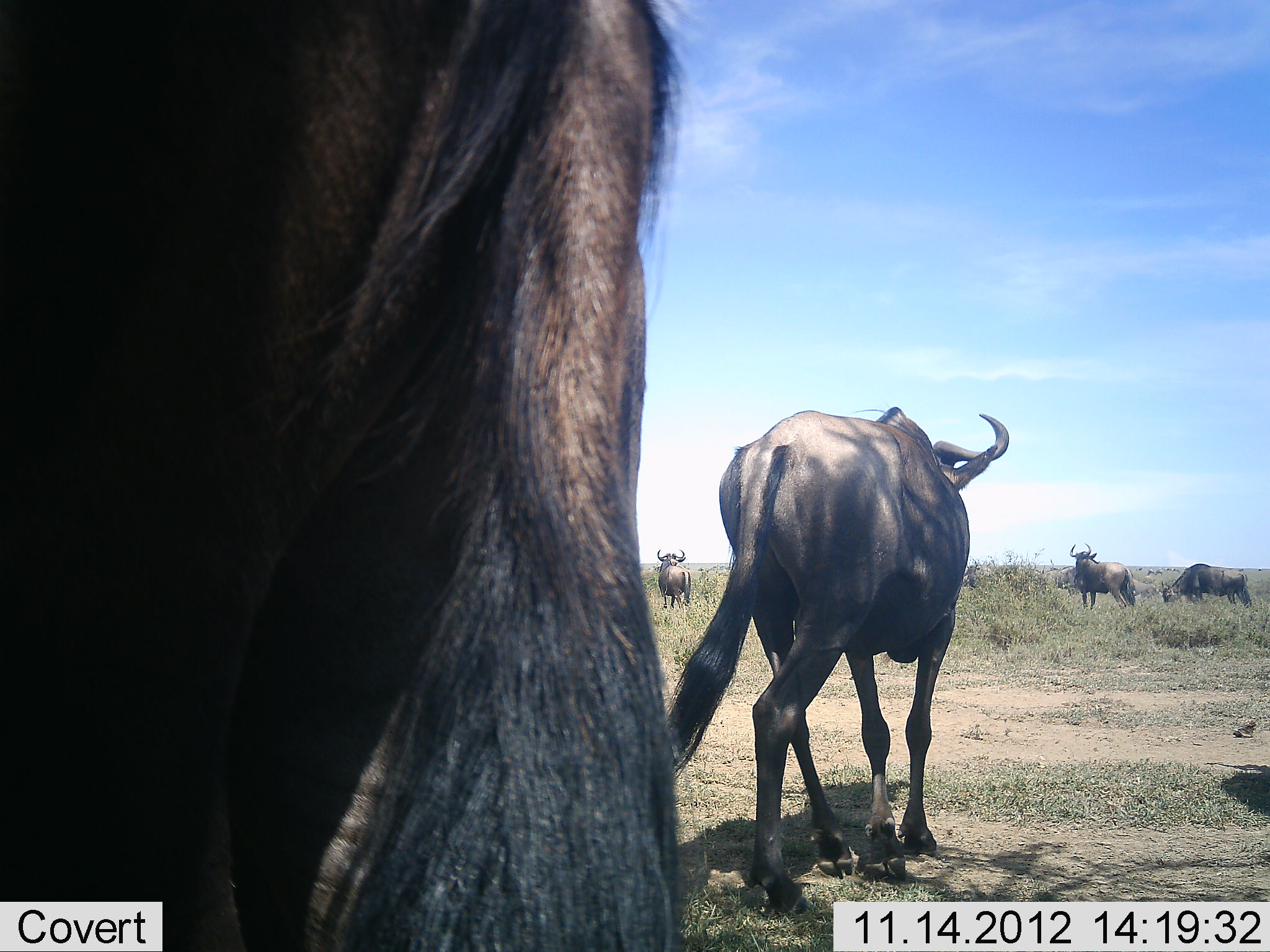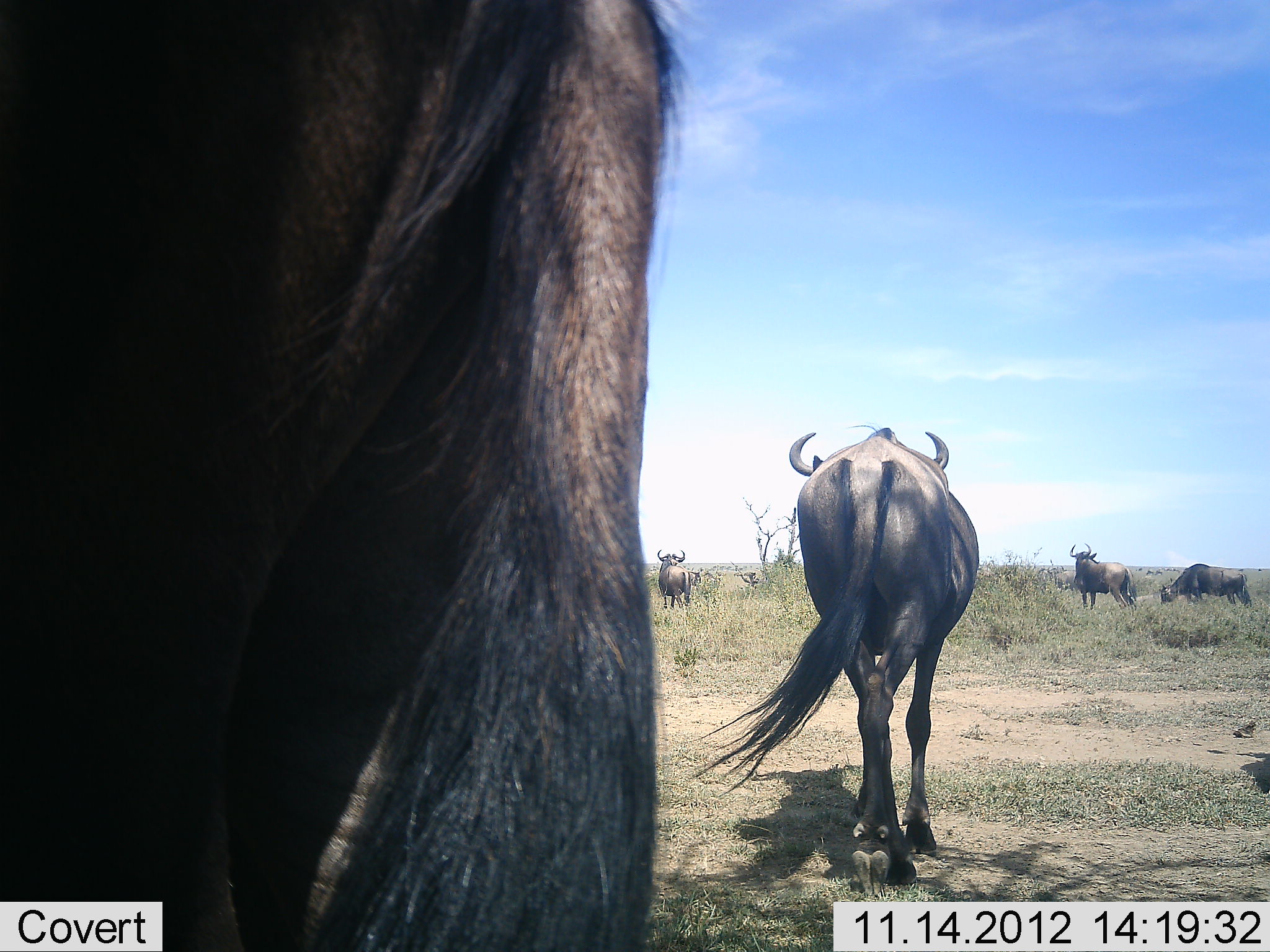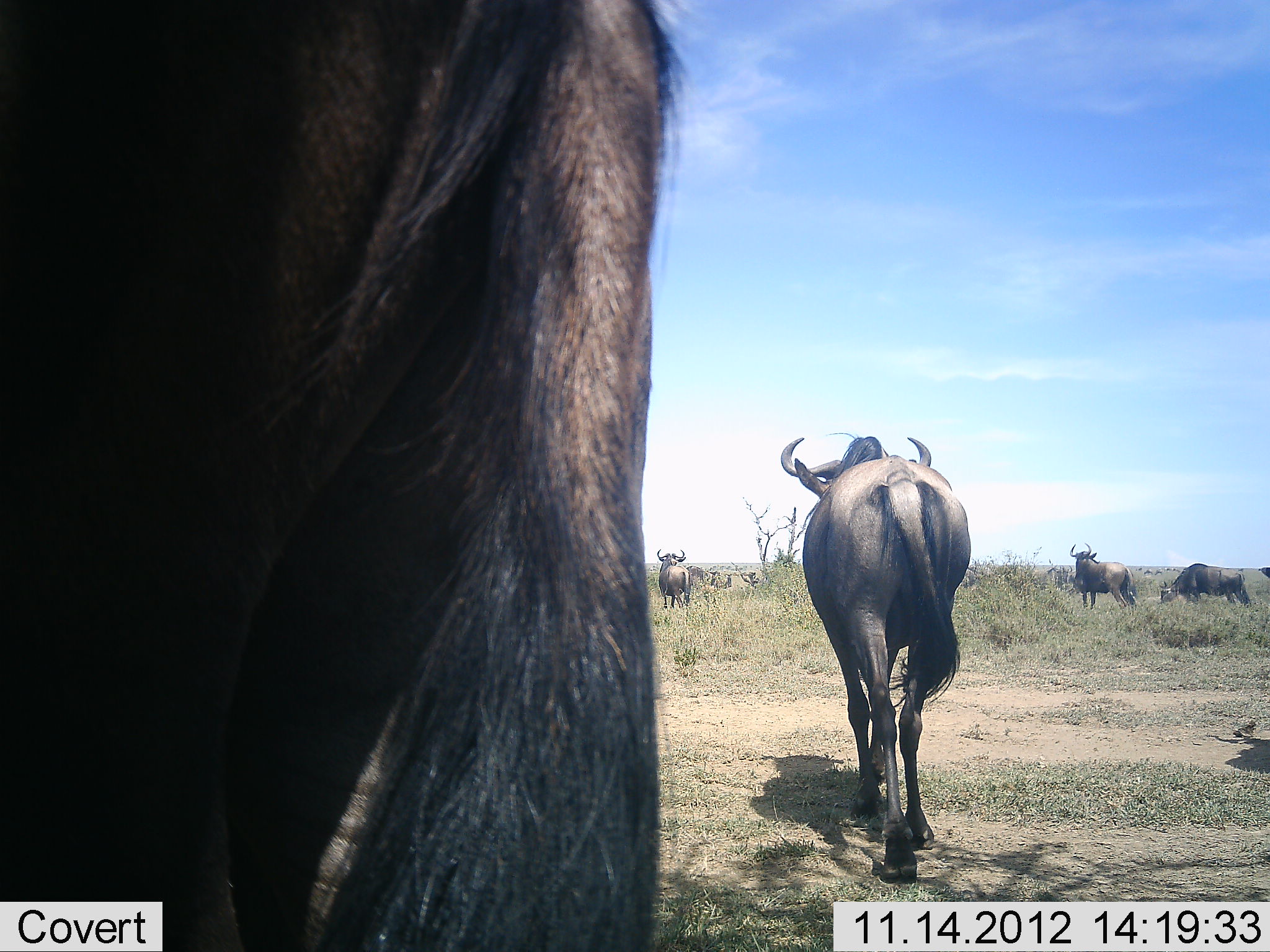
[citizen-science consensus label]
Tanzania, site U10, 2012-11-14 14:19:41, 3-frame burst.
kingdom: Animalia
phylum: Chordata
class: Mammalia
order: Artiodactyla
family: Bovidae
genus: Connochaetes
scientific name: Connochaetes taurinus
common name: blue wildebeest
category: wildebeest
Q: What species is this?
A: Wildebeest (blue wildebeest) (Connochaetes taurinus).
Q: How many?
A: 6.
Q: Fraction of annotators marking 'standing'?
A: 70%.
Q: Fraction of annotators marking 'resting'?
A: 10%.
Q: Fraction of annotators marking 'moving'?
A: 80%.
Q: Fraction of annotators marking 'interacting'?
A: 0%.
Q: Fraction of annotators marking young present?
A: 0%.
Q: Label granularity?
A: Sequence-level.